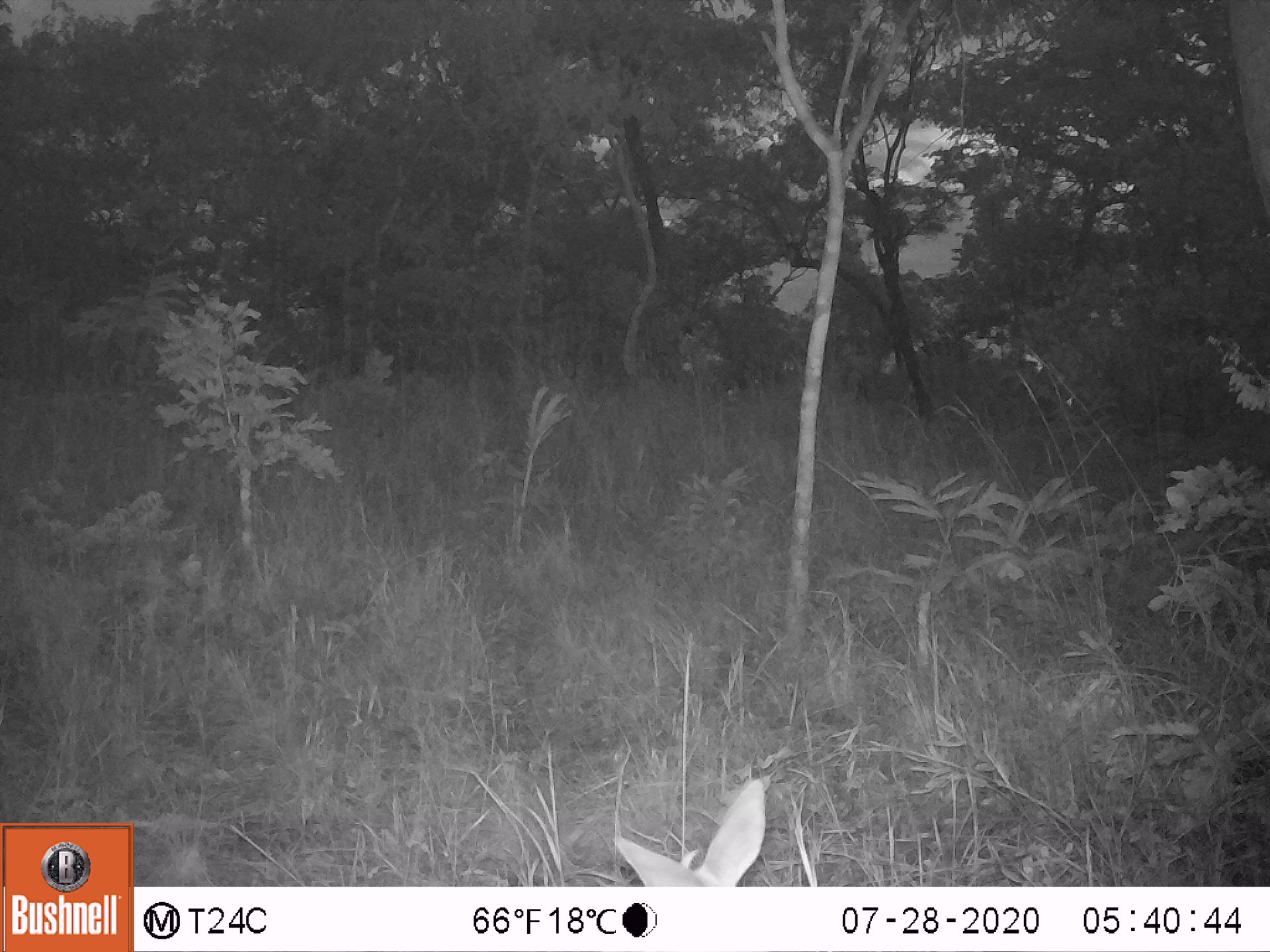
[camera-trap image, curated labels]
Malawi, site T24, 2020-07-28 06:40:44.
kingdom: Animalia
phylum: Chordata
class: Mammalia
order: Artiodactyla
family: Bovidae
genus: Sylvicapra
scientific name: Sylvicapra grimmia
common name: common duiker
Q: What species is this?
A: Common duiker (Sylvicapra grimmia).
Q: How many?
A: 1.